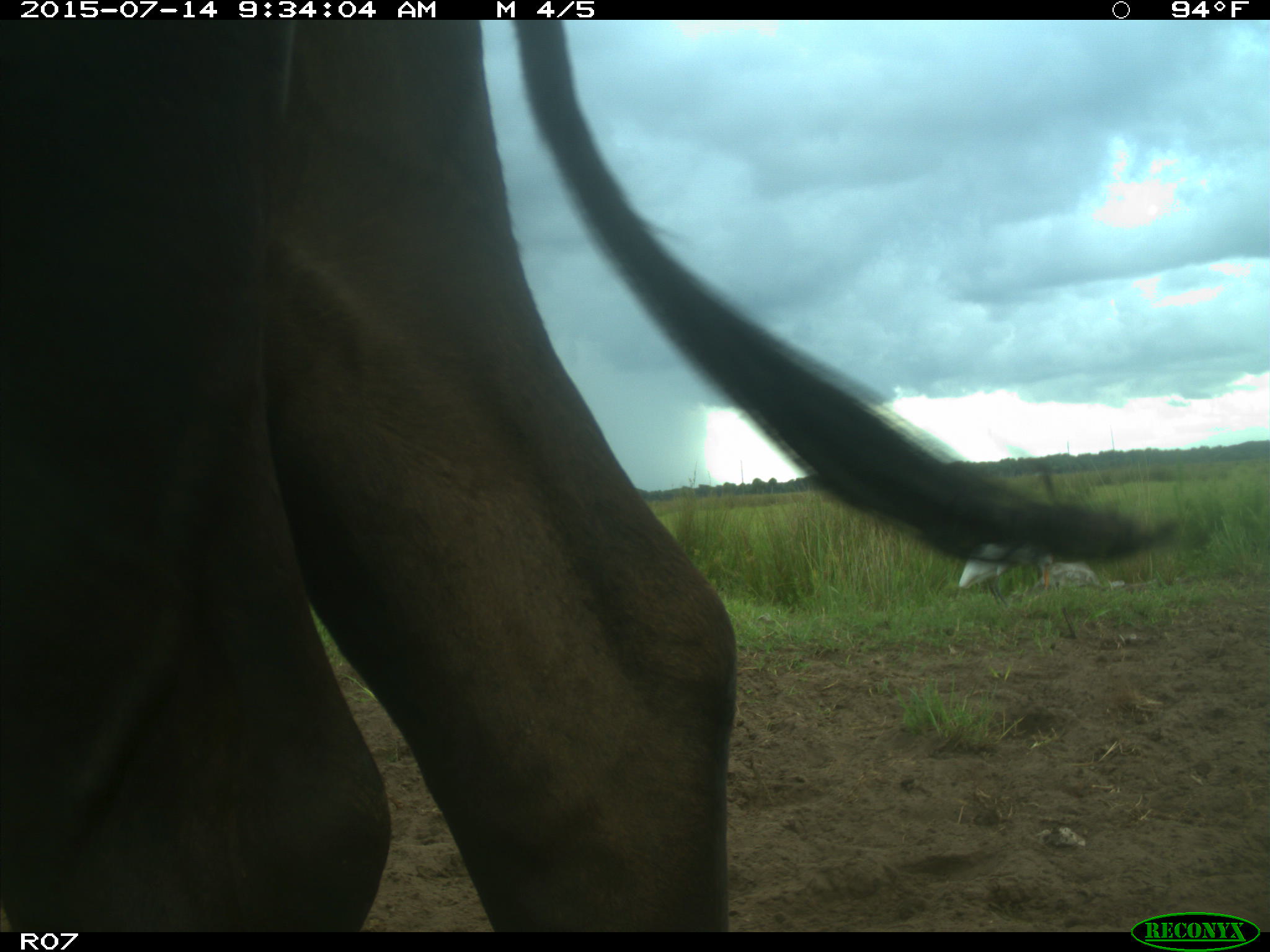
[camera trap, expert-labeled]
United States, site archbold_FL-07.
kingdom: Animalia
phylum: Chordata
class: Mammalia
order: Artiodactyla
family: Bovidae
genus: Bos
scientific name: Bos taurus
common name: domestic cow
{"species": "Bos taurus (domestic cow)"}